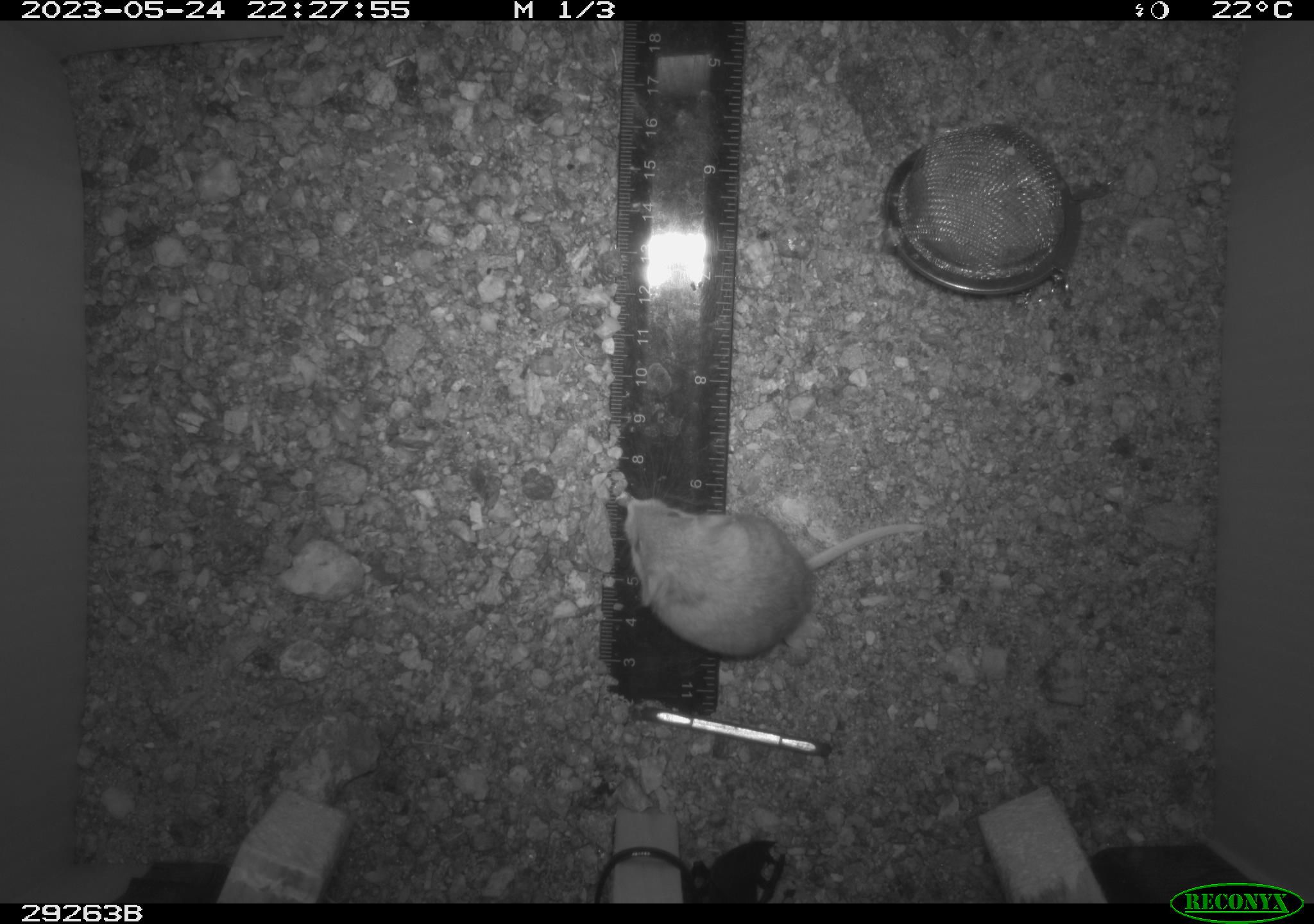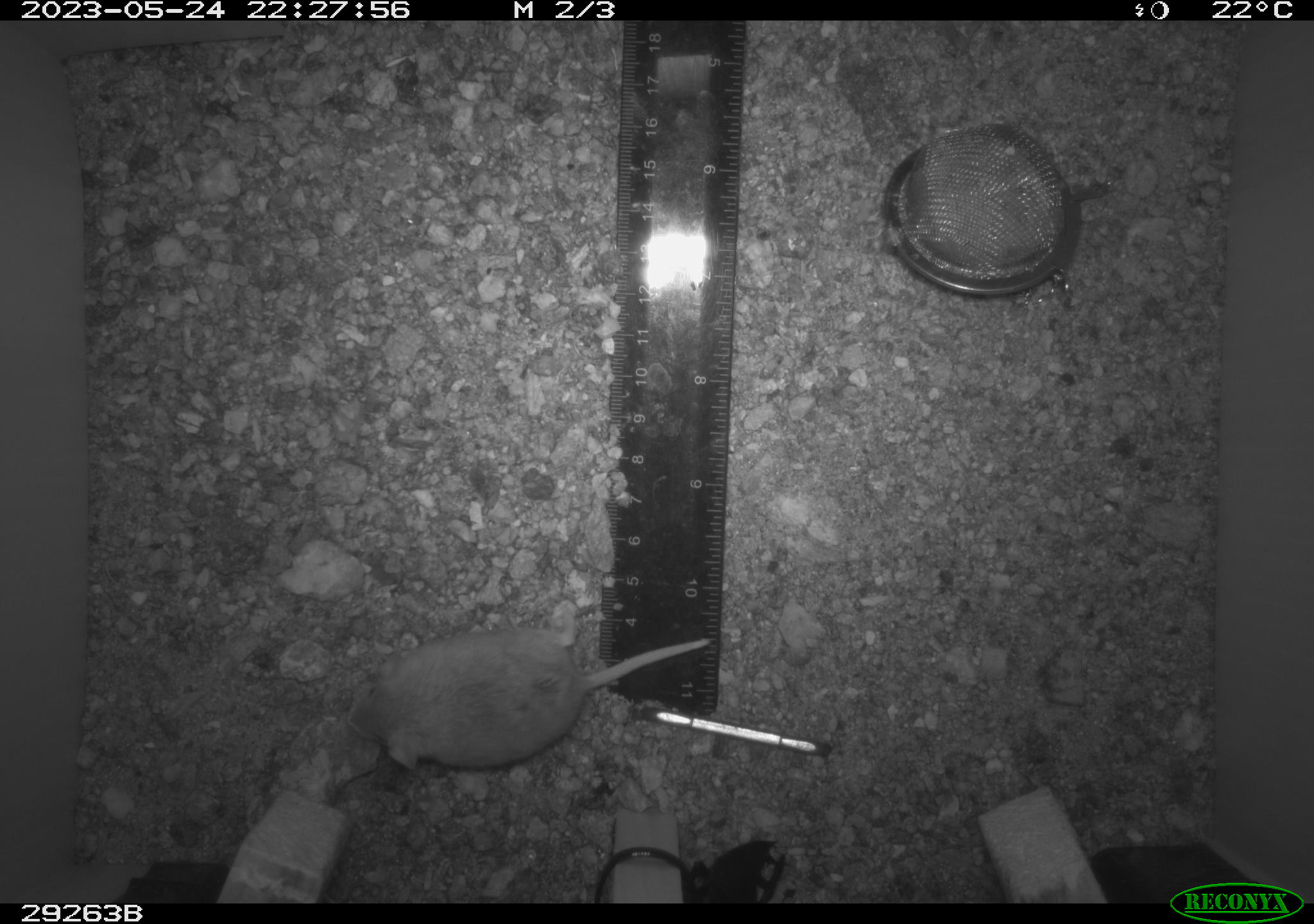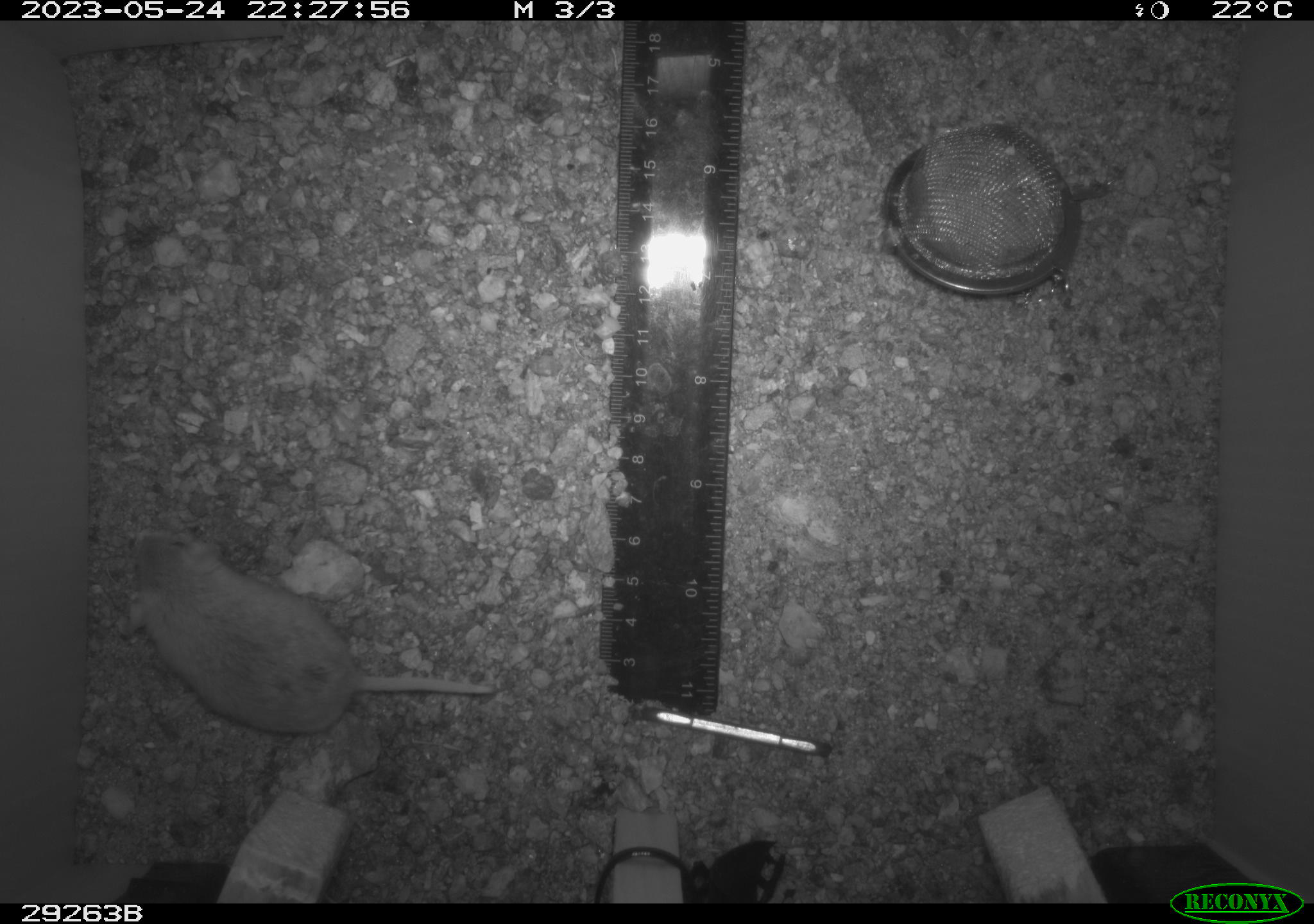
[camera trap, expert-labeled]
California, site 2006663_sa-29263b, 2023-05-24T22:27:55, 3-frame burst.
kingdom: Animalia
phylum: Chordata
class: Mammalia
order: Rodentia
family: Cricetidae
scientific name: Arvicolinae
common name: voles, lemmings, and muskrats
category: arvicolinae subfamily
Arvicolinae subfamily (voles, lemmings, and muskrats) (Arvicolinae).